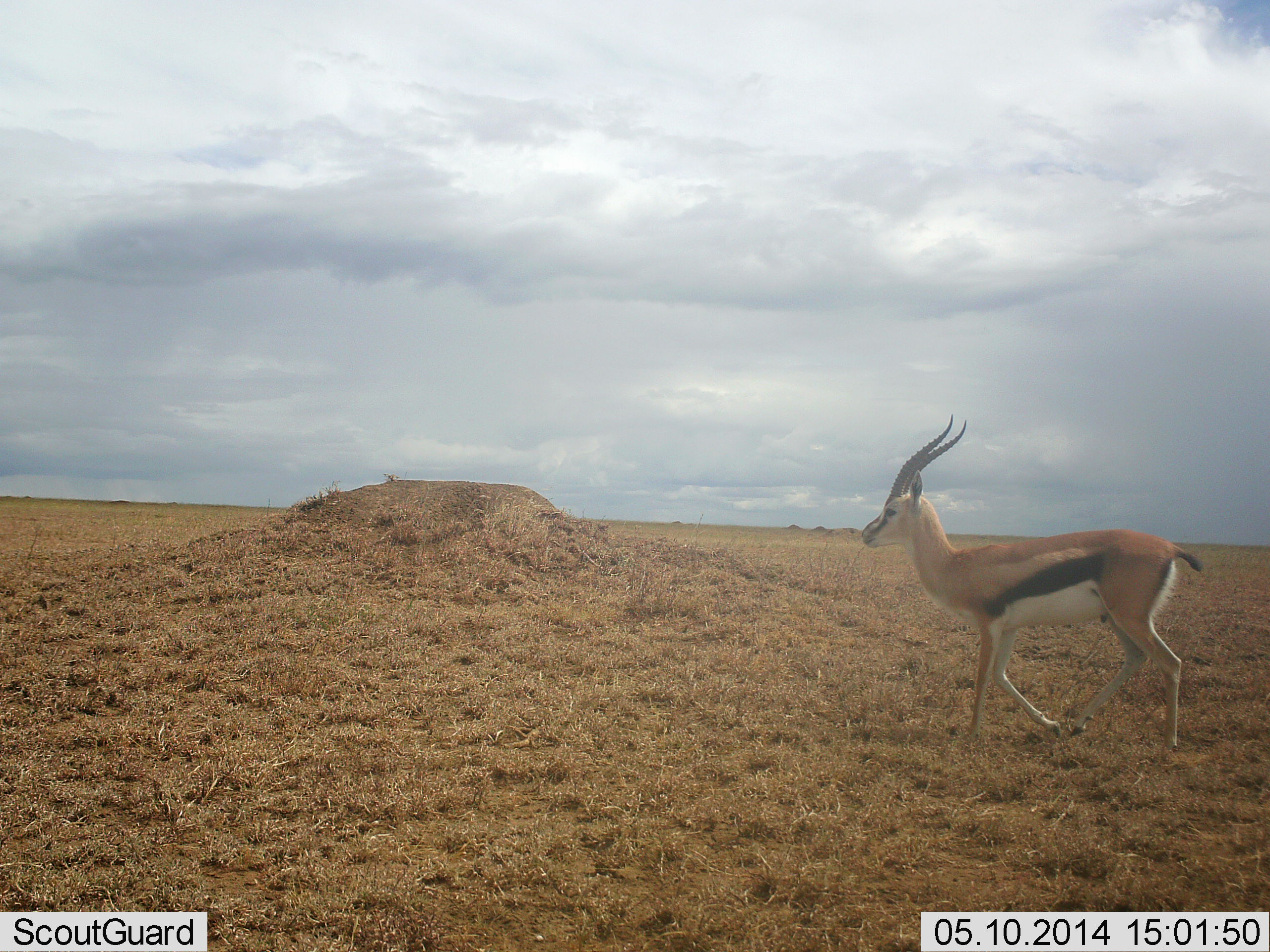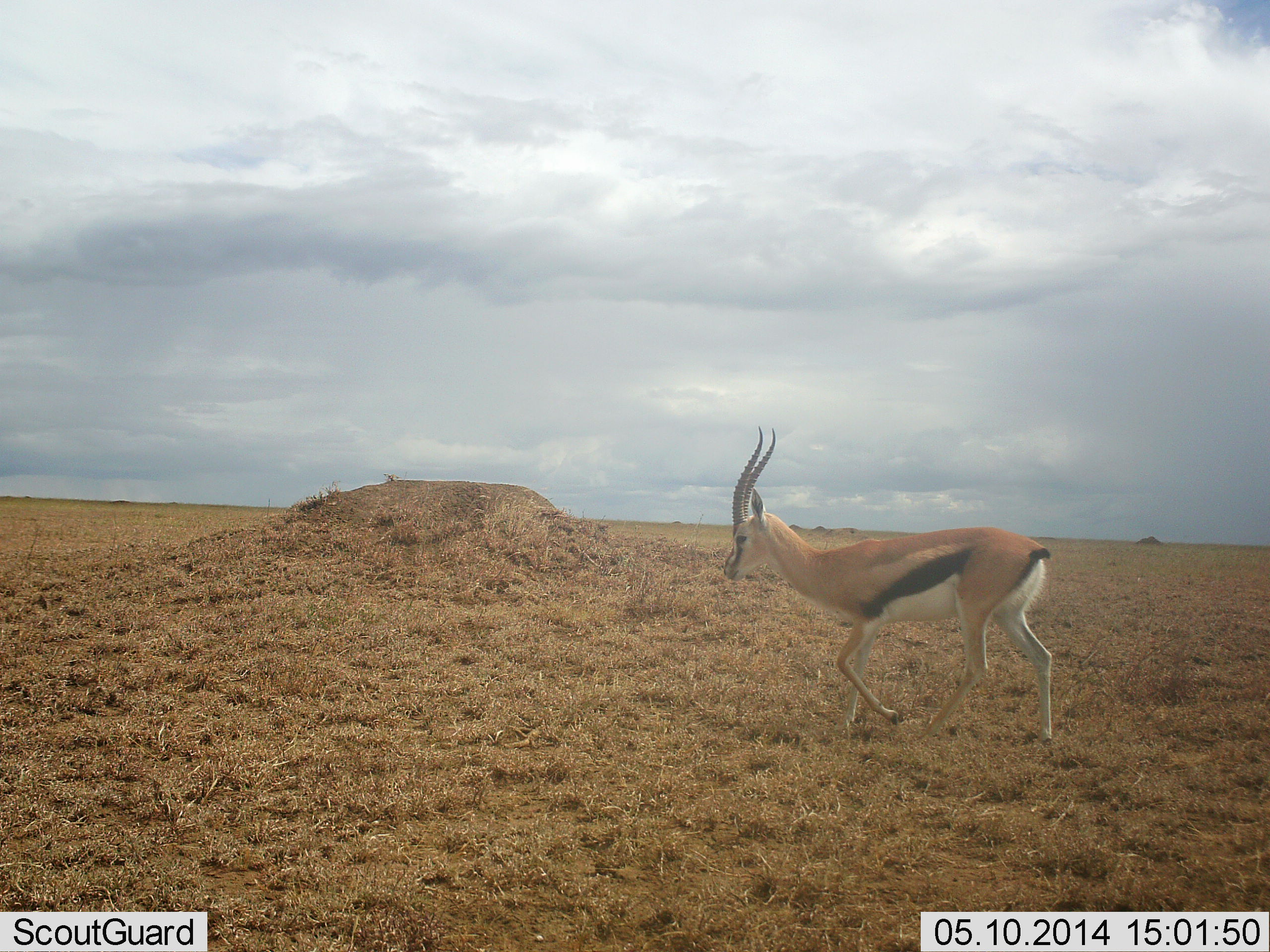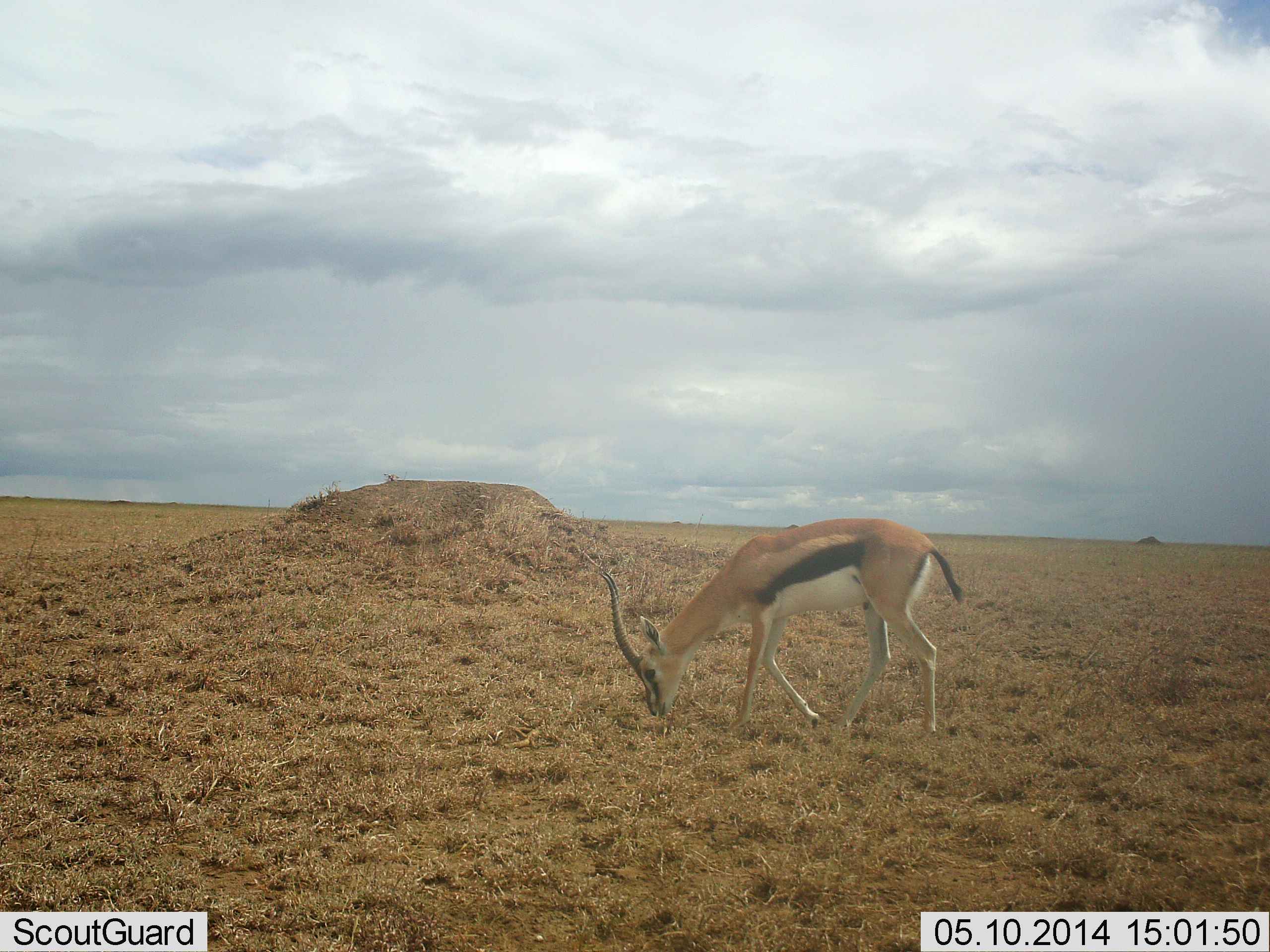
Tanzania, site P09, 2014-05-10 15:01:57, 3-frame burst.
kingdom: Animalia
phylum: Chordata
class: Mammalia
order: Artiodactyla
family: Bovidae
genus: Eudorcas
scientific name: Eudorcas thomsonii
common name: thomson's gazelle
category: gazellethomsons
Gazellethomsons (thomson's gazelle) (Eudorcas thomsonii), count 1. Behavior (volunteer vote fractions): standing 20%, resting 0%, moving 70%, interacting 0%. Young present (vote fraction): 0%. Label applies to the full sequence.